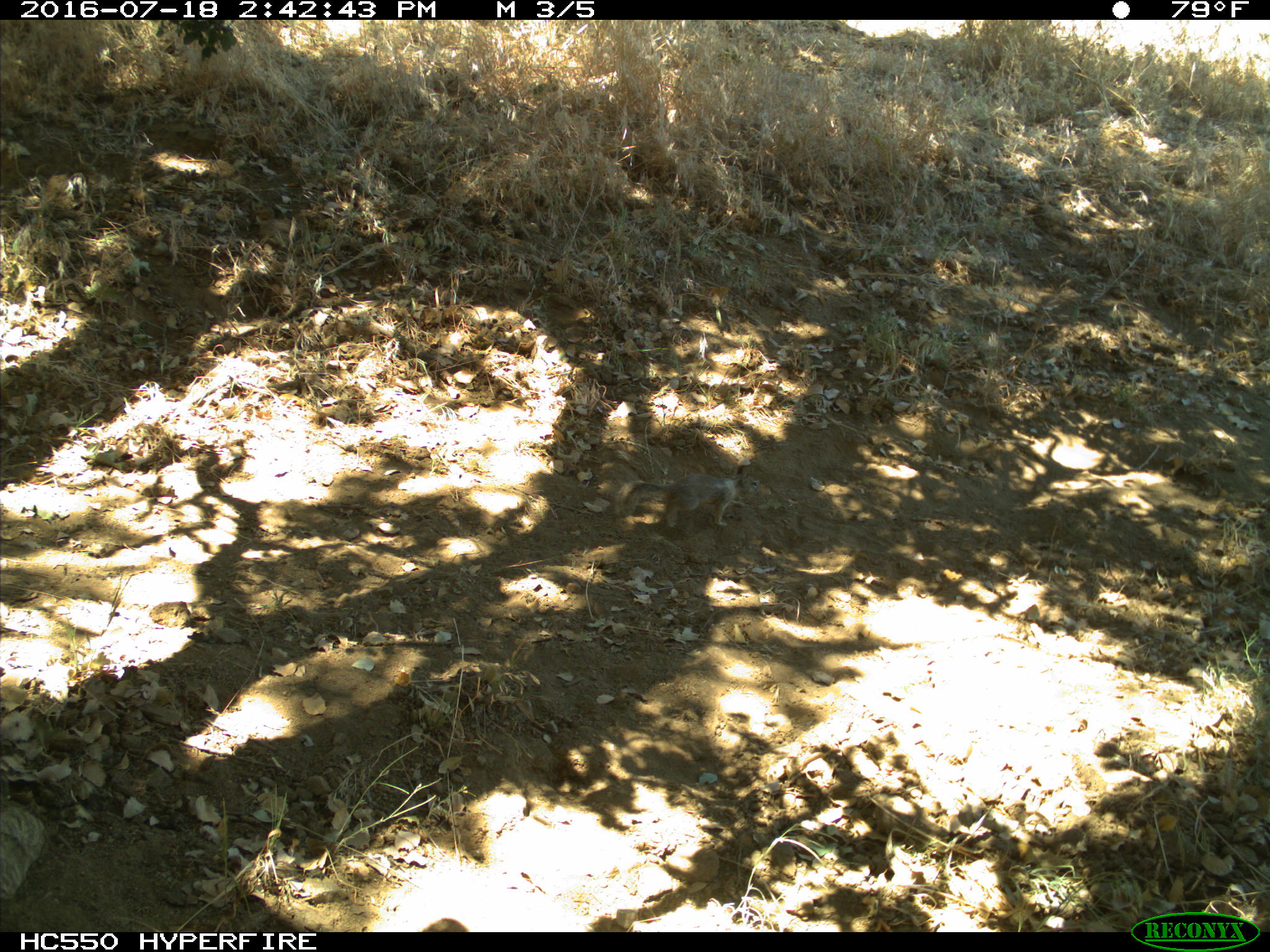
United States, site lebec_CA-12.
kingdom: Animalia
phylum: Chordata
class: Mammalia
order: Rodentia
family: Sciuridae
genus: Otospermophilus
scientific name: Otospermophilus beecheyi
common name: california ground squirrel